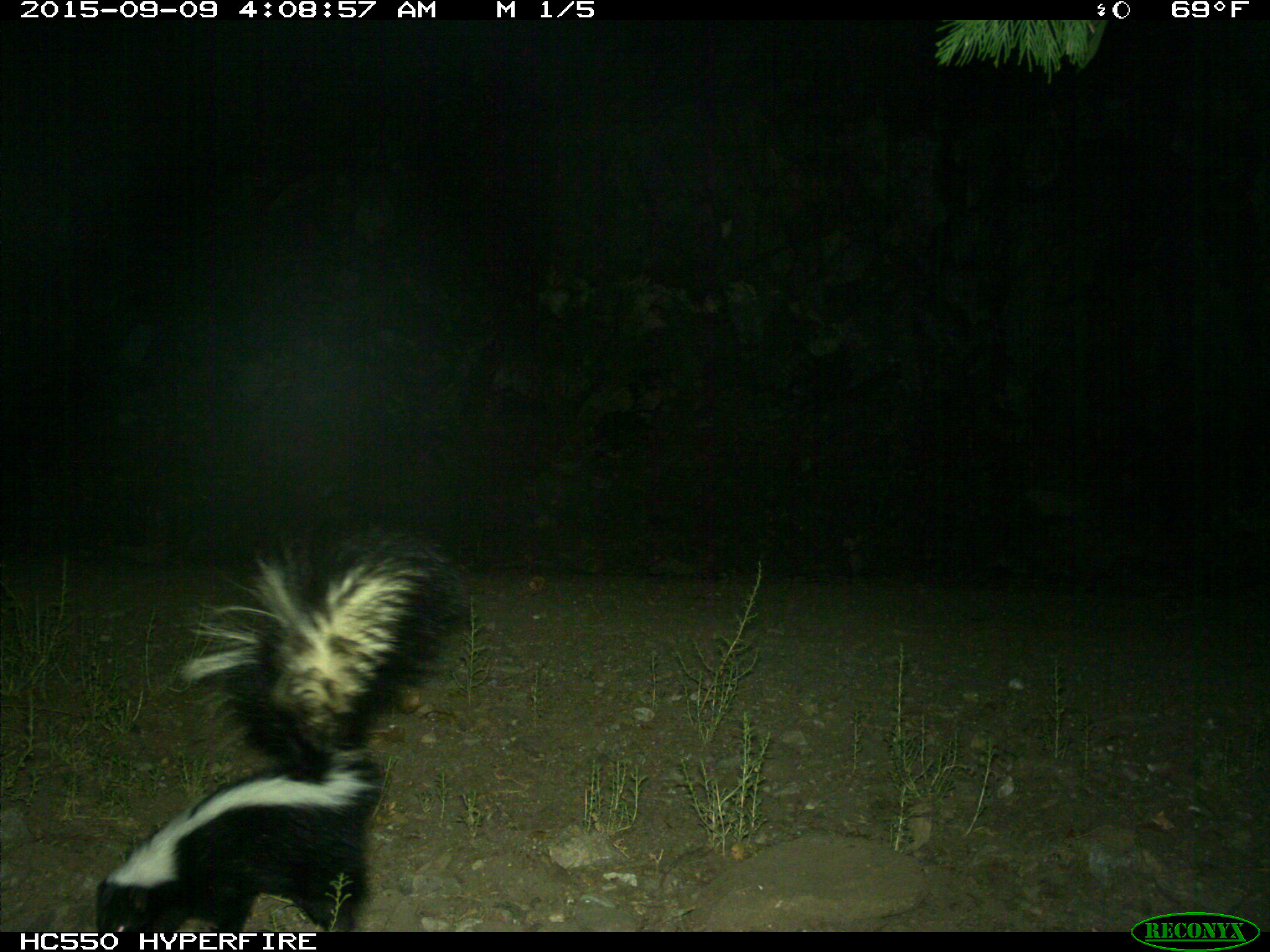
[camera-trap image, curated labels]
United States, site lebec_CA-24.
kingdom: Animalia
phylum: Chordata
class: Mammalia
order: Carnivora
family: Mephitidae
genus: Mephitis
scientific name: Mephitis mephitis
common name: striped skunk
Mephitis mephitis (striped skunk).